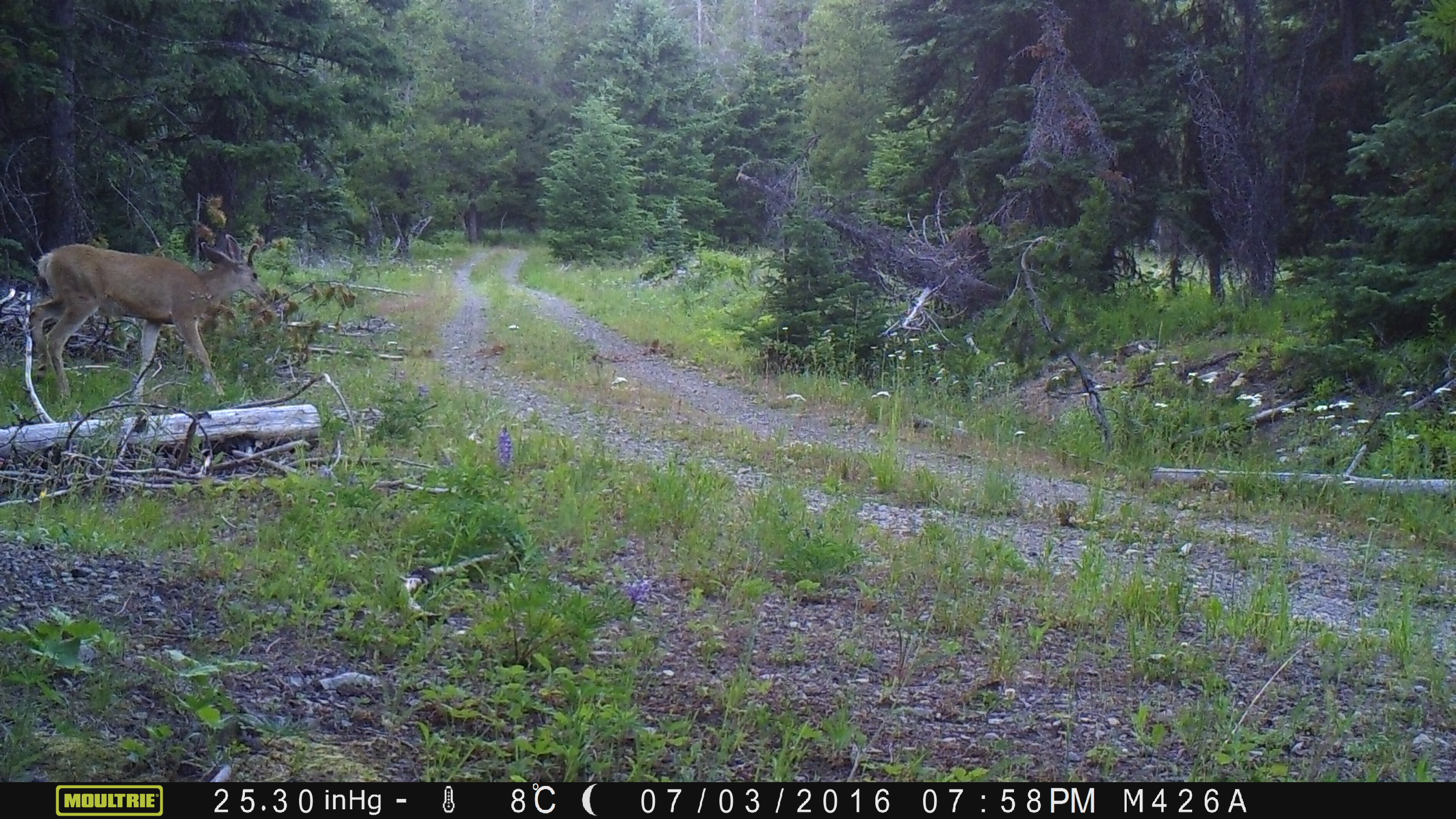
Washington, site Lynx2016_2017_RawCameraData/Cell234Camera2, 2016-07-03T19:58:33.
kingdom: Animalia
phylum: Chordata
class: Mammalia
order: Artiodactyla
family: Cervidae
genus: Odocoileus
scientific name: Odocoileus hemionus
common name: mule deer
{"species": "Odocoileus hemionus (mule deer)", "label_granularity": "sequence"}